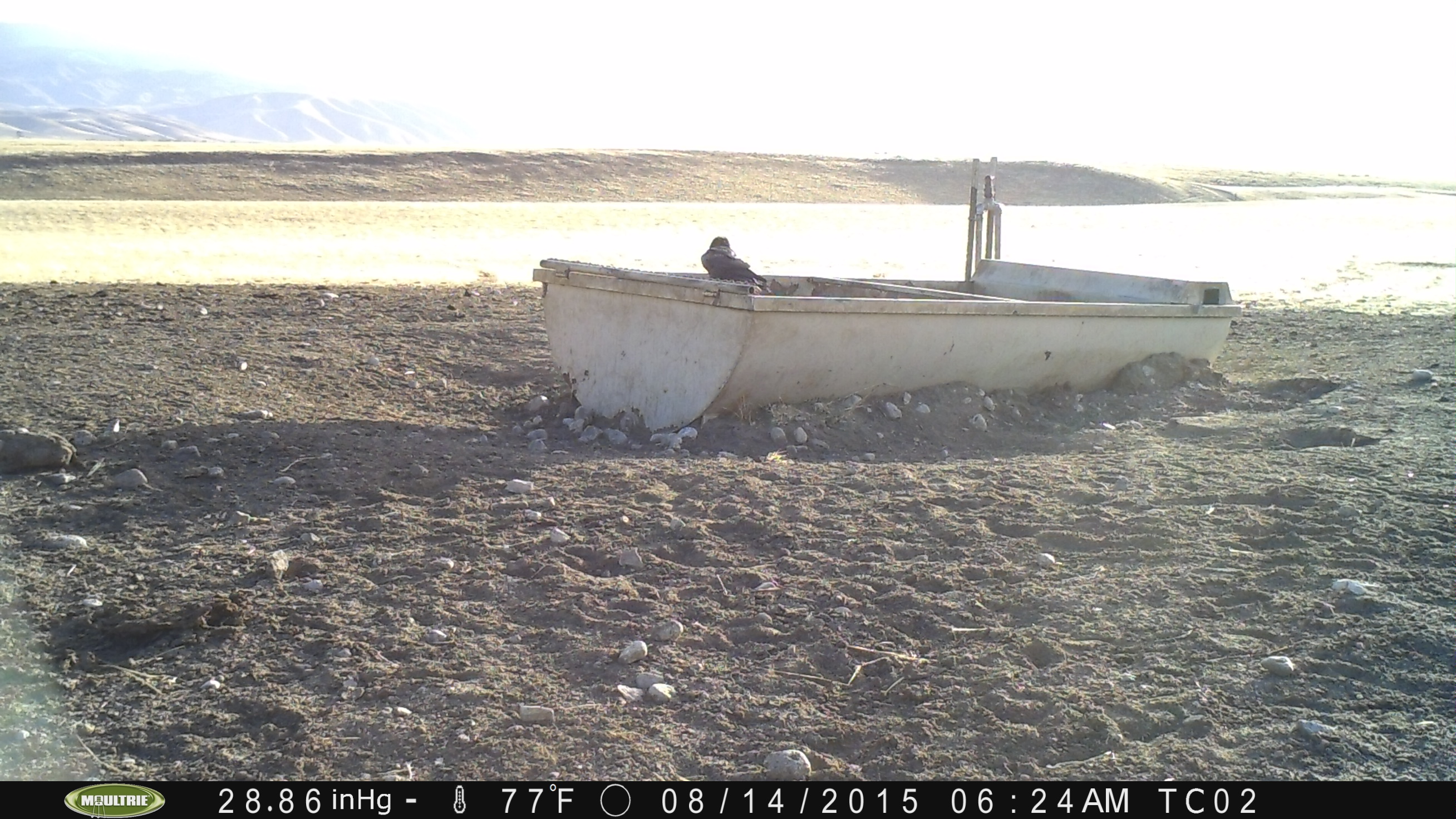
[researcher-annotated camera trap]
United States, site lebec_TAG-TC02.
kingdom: Animalia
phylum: Chordata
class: Aves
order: Passeriformes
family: Corvidae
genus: Corvus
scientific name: Corvus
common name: crows and ravens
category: unidentified corvus